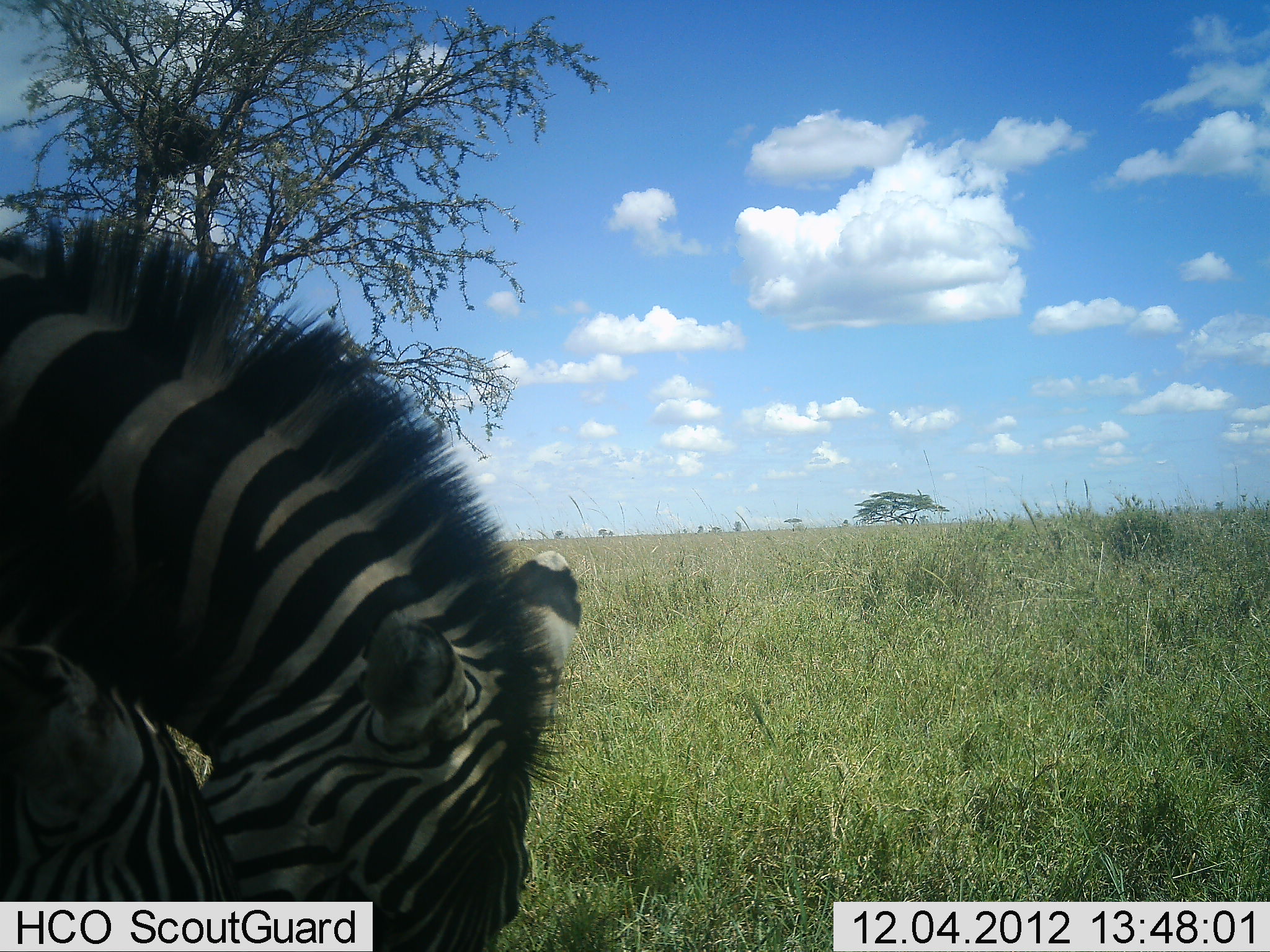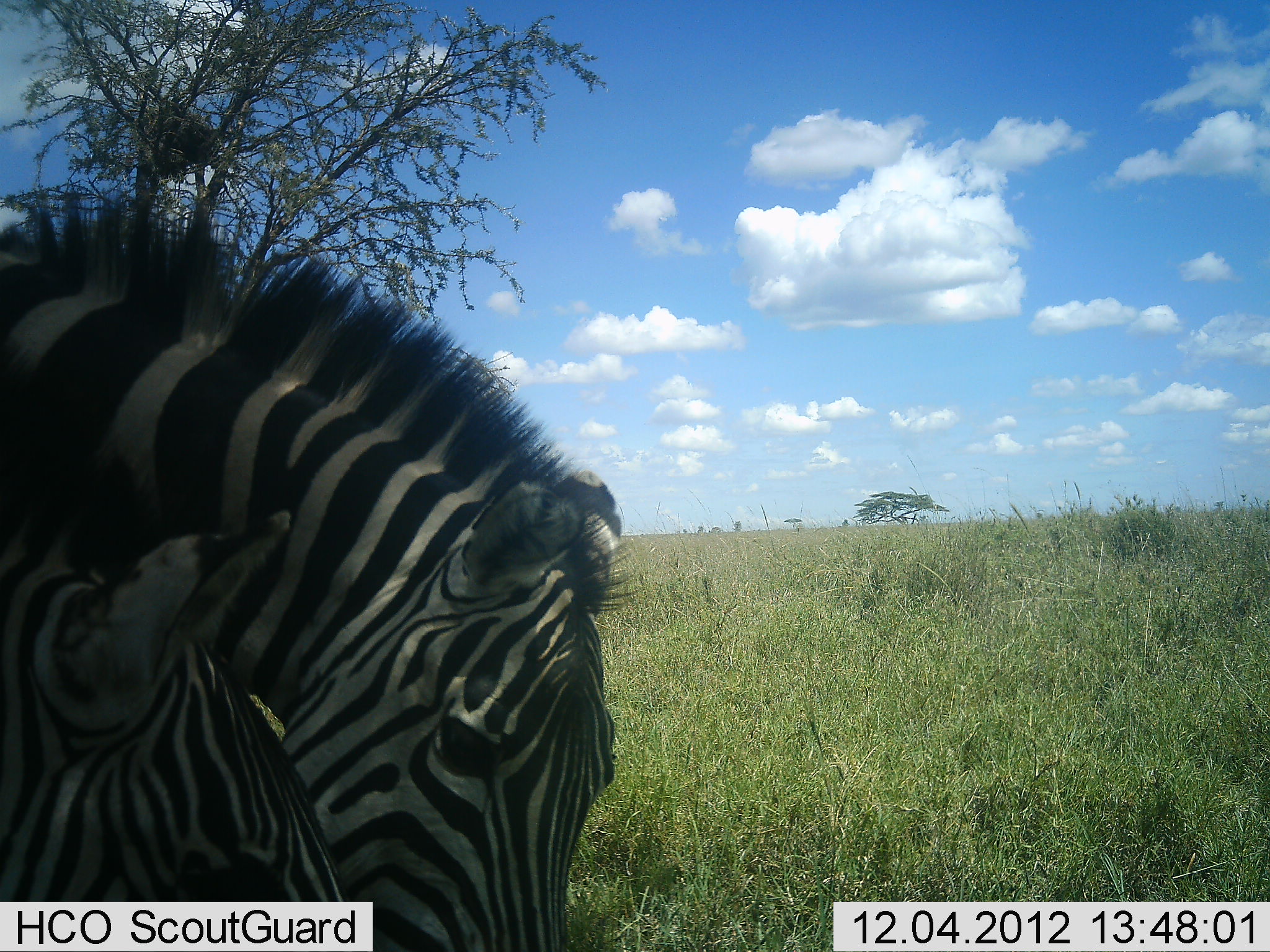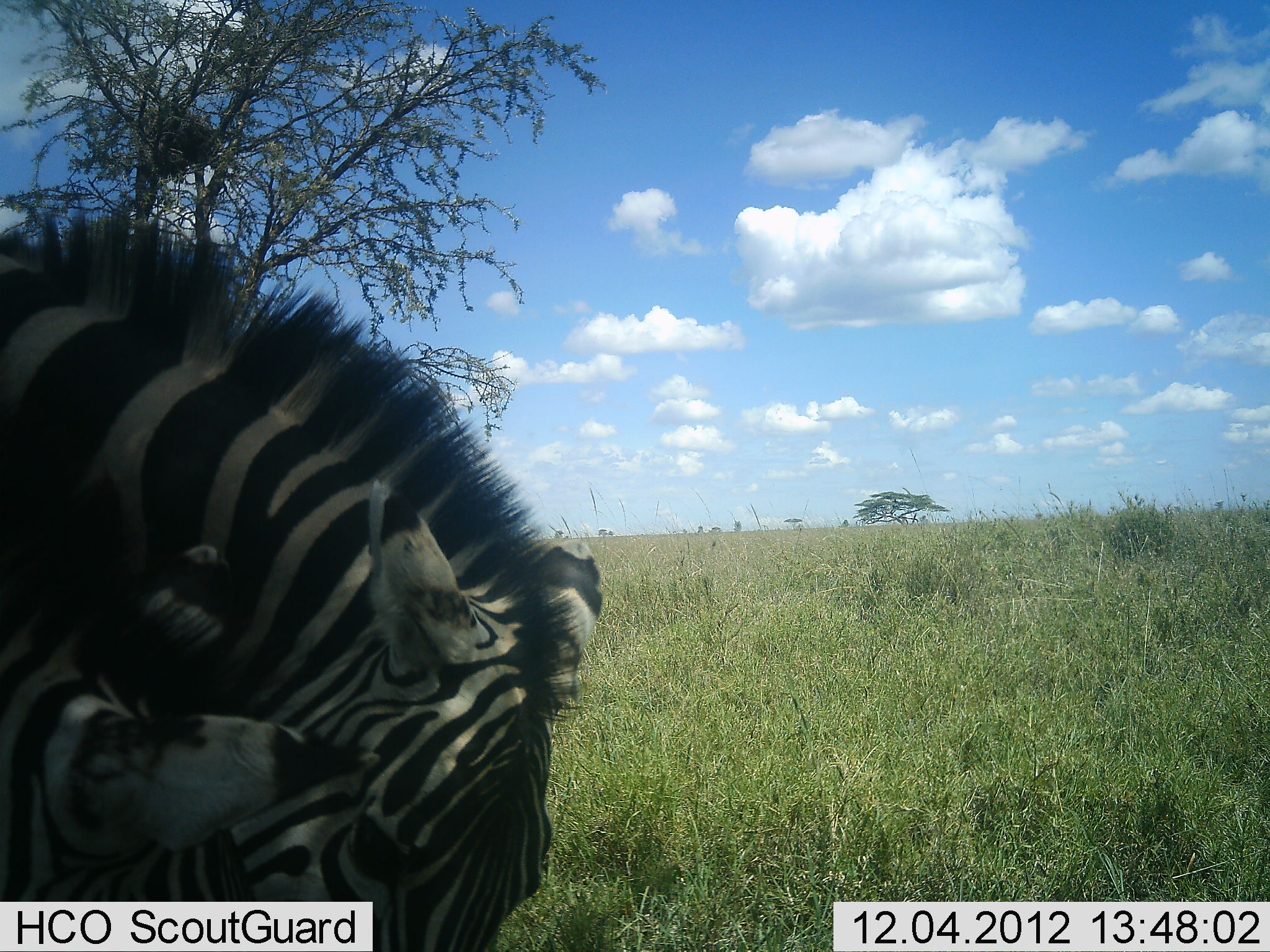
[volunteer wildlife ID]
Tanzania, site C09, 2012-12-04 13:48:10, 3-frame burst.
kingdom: Animalia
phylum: Chordata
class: Mammalia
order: Perissodactyla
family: Equidae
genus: Equus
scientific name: Equus quagga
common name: plains zebra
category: zebra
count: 2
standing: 50%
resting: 20%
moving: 0%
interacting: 30%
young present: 0%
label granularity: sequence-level